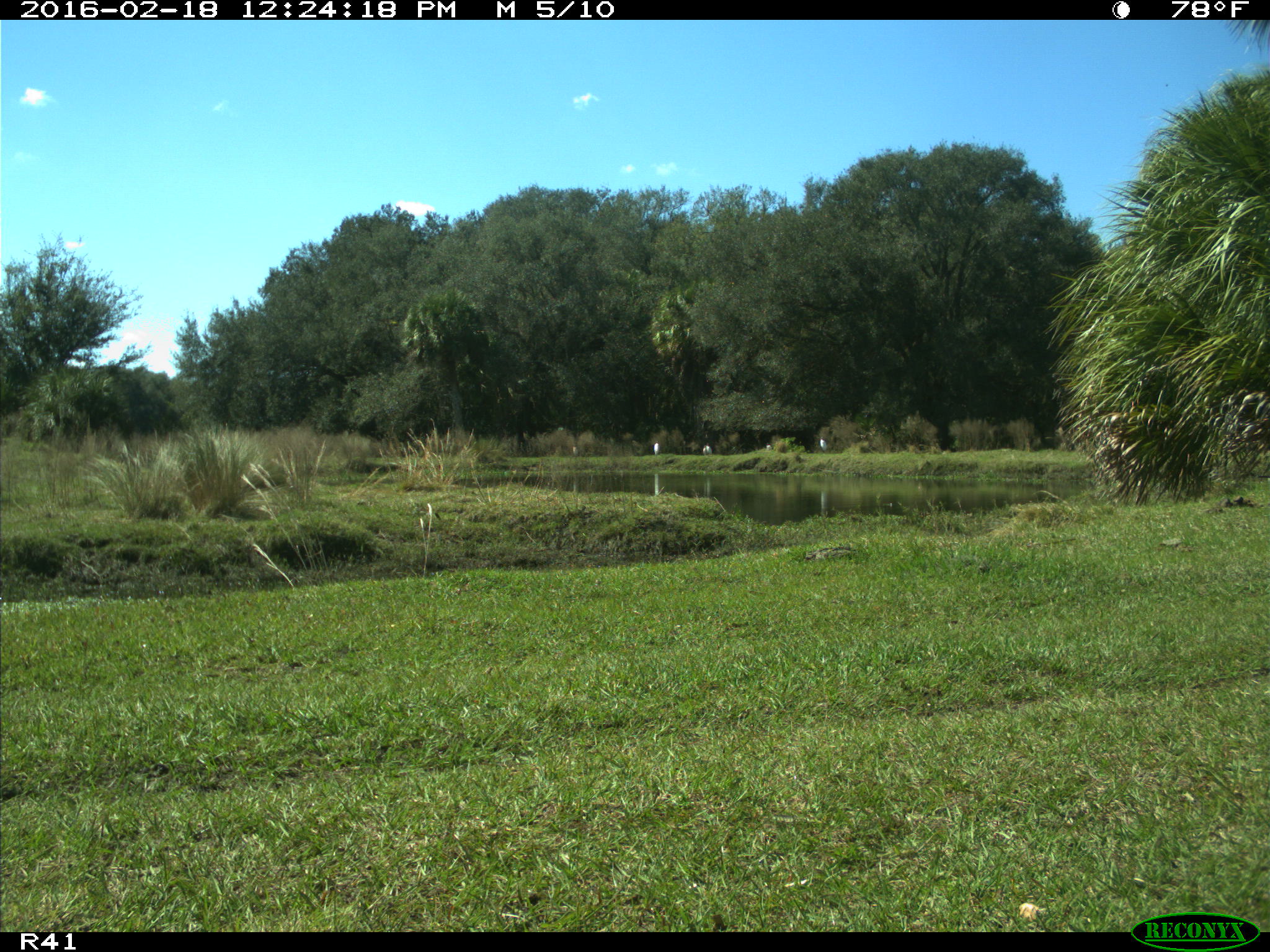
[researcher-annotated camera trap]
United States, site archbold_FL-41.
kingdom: Animalia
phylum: Chordata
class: Aves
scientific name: Aves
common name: birds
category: unidentified bird